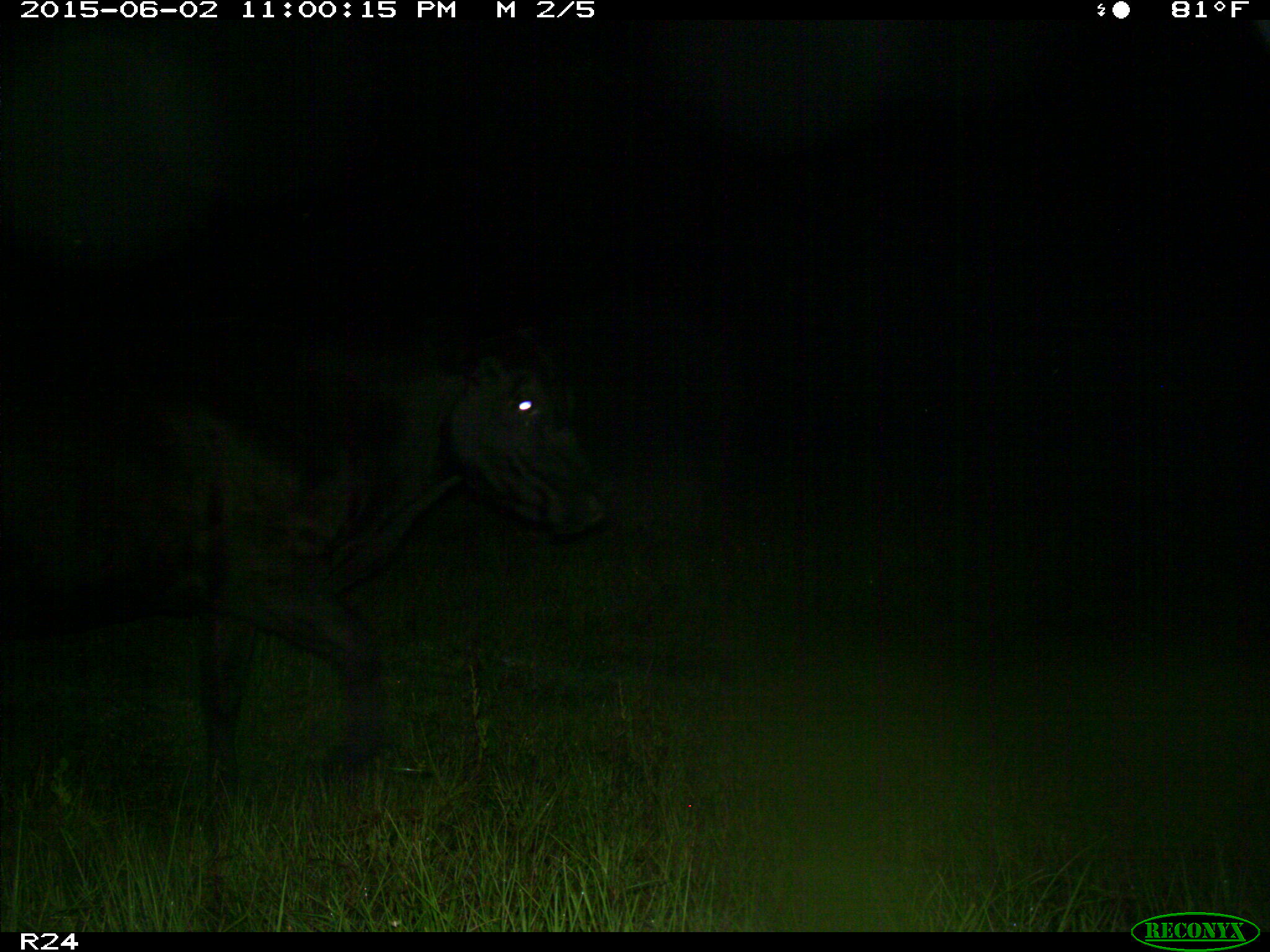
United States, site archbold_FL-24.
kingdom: Animalia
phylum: Chordata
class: Mammalia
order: Artiodactyla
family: Bovidae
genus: Bos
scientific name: Bos taurus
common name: domestic cow